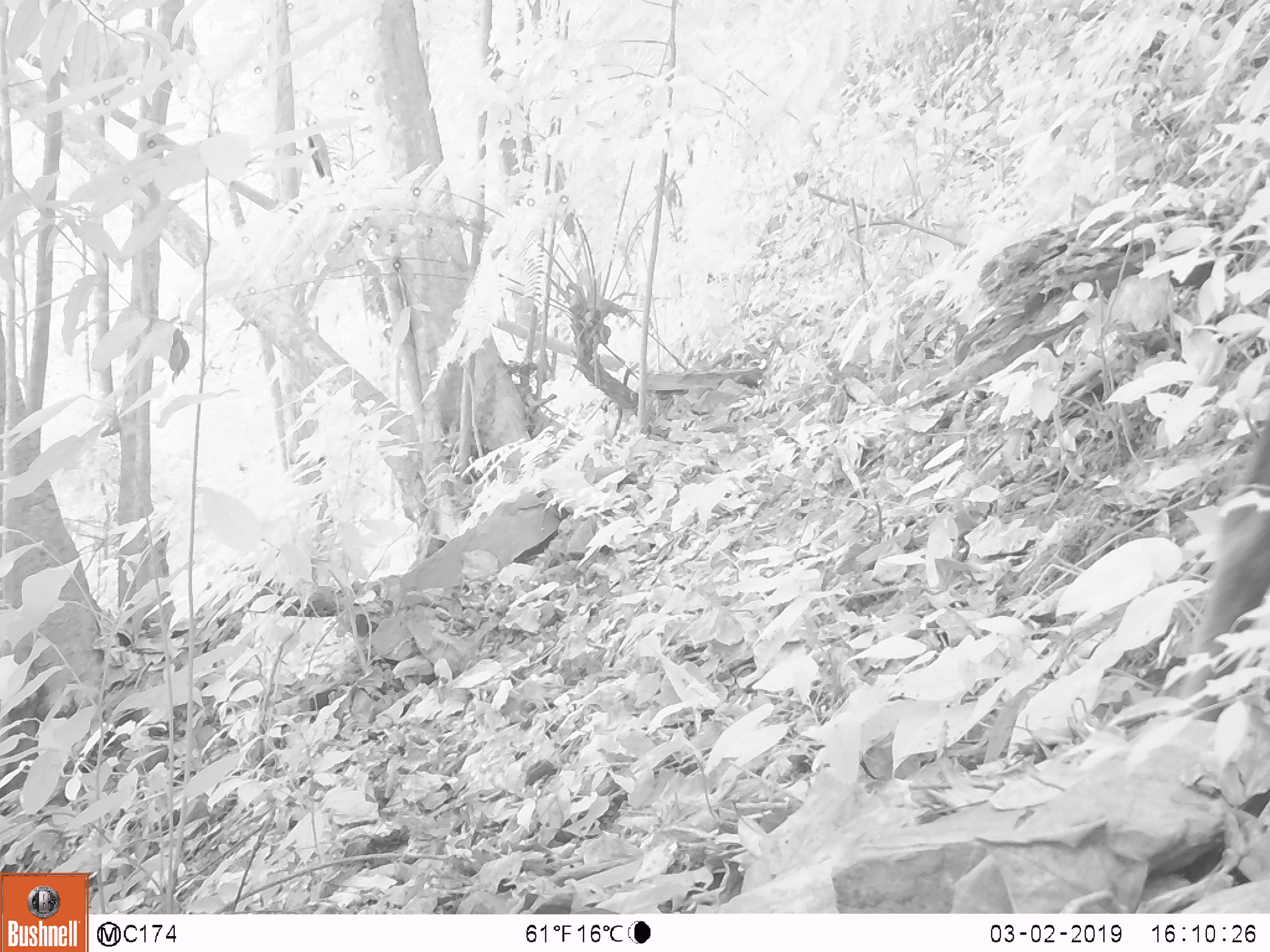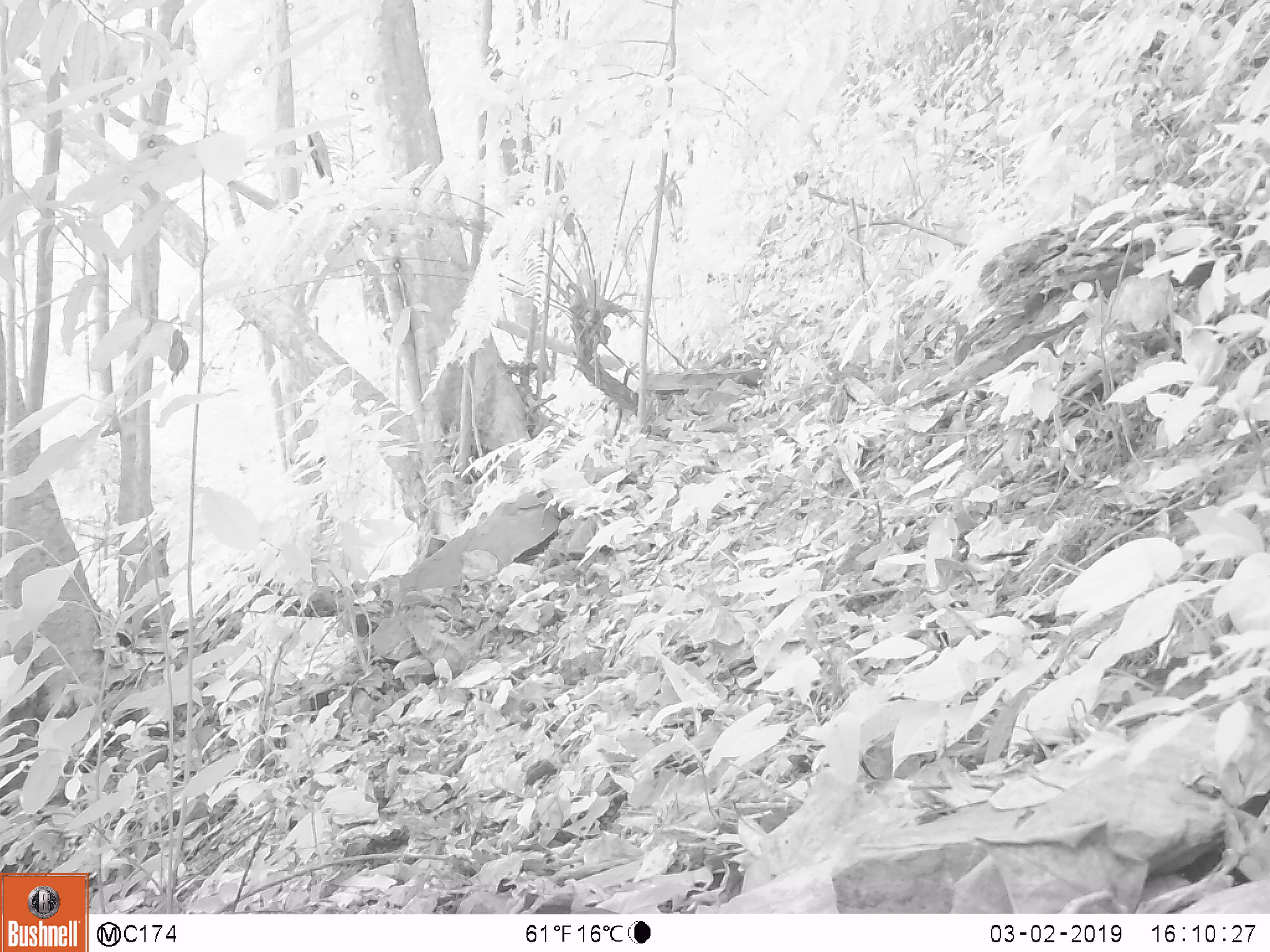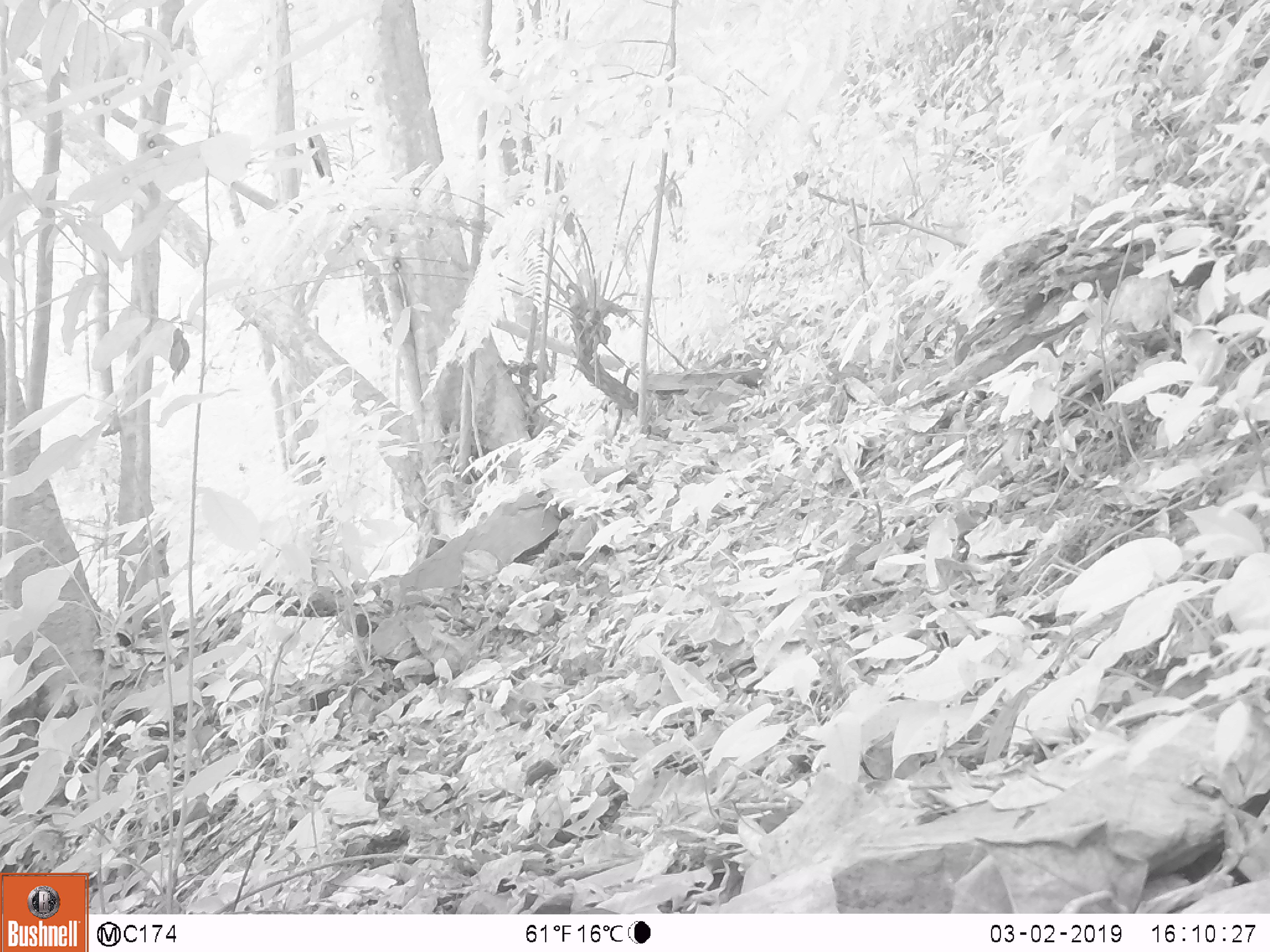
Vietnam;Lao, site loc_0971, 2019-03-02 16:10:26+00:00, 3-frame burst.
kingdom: Animalia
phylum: Chordata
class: Mammalia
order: Artiodactyla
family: Bovidae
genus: Capricornis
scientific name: Capricornis sumatraensis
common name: chinese serow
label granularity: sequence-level